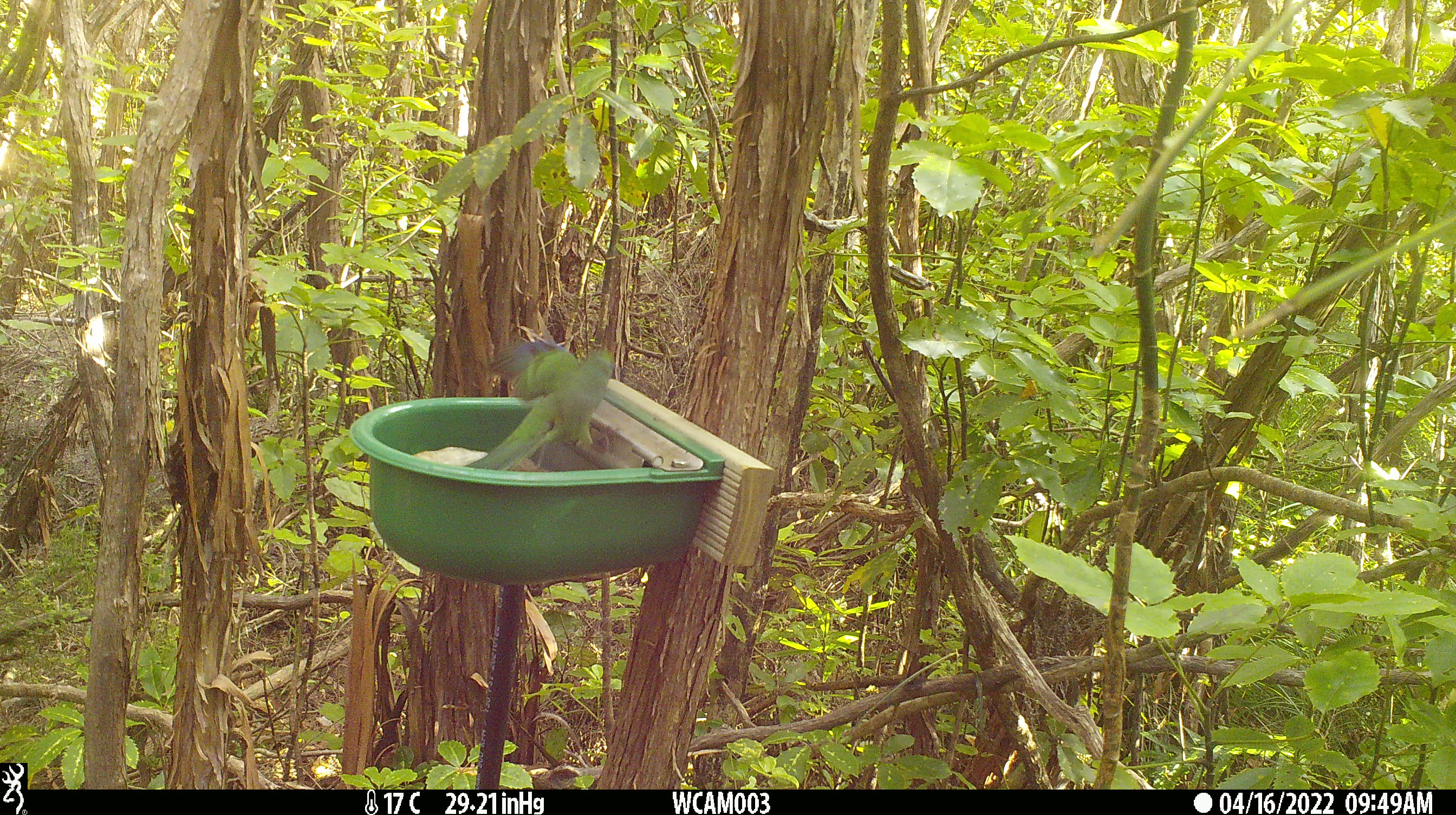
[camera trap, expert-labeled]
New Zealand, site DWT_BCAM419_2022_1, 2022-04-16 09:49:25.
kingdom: Animalia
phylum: Chordata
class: Aves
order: Psittaciformes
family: Psittaculidae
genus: Cyanoramphus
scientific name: Cyanoramphus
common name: parakeet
Parakeet (Cyanoramphus).